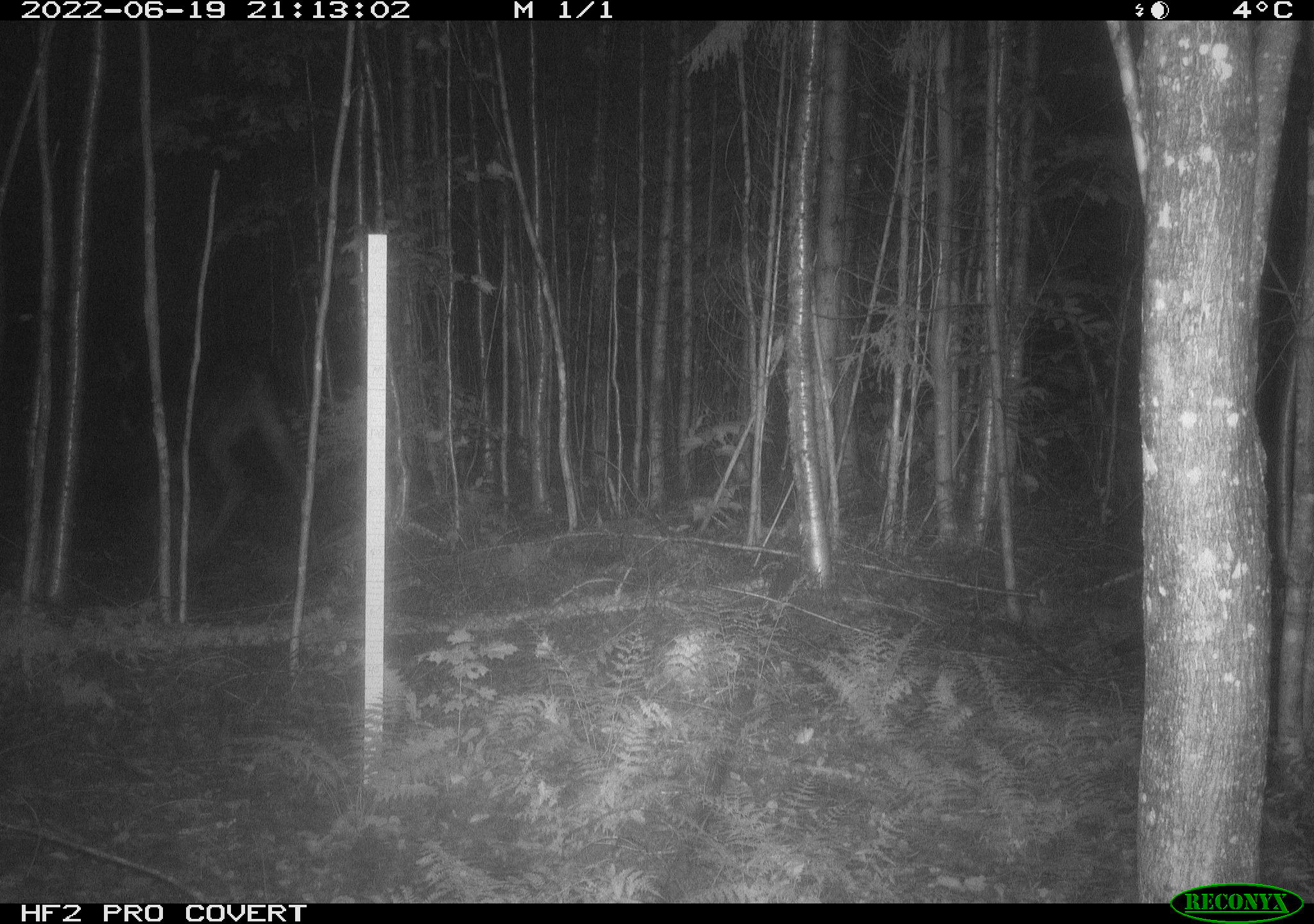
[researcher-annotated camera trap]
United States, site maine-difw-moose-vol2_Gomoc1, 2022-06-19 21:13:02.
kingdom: Animalia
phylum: Chordata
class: Mammalia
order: Artiodactyla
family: Cervidae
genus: Alces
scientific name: Alces alces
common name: moose